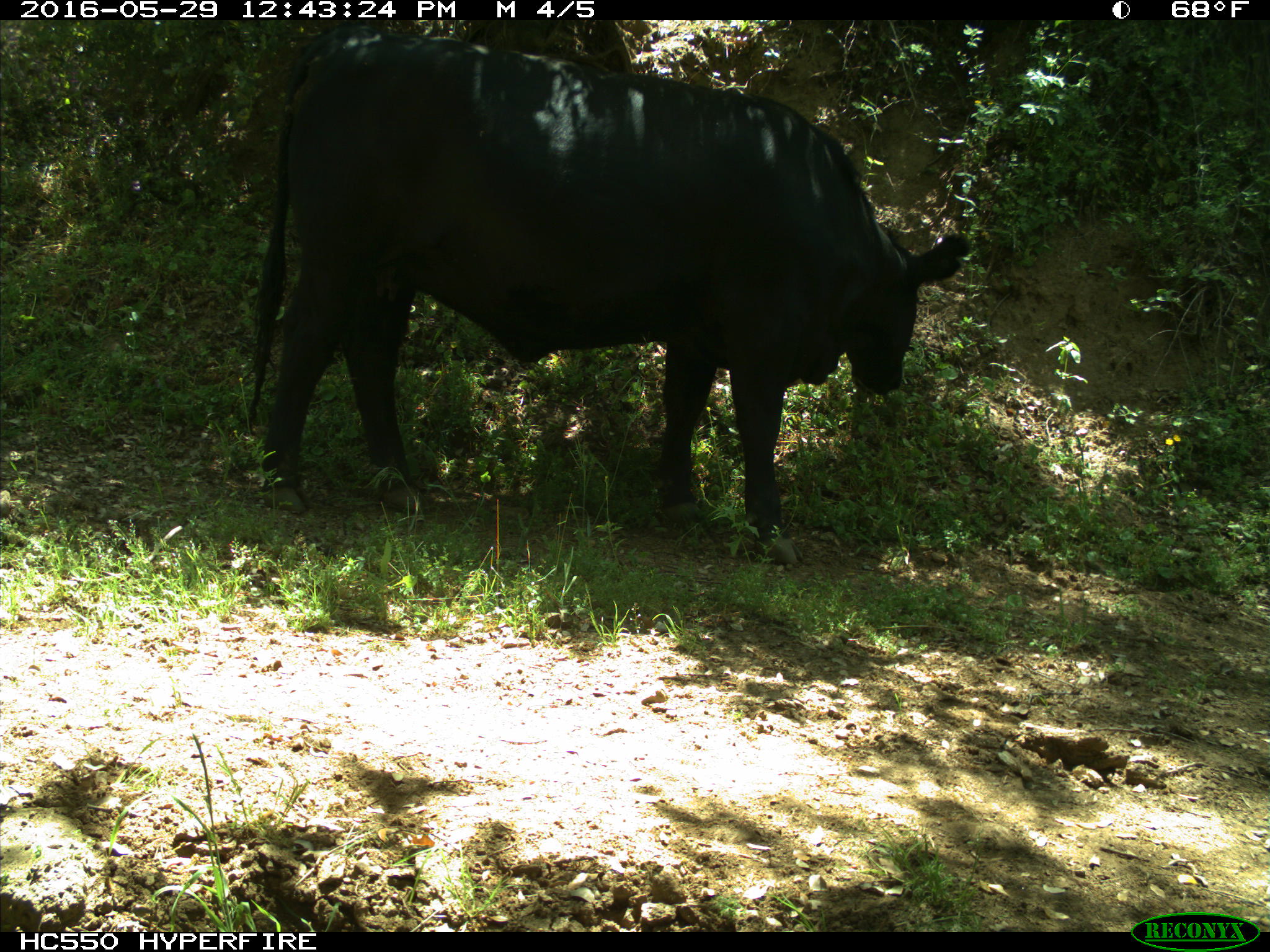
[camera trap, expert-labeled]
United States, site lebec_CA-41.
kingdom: Animalia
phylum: Chordata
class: Mammalia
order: Artiodactyla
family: Bovidae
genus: Bos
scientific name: Bos taurus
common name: domestic cow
Bos taurus (domestic cow).